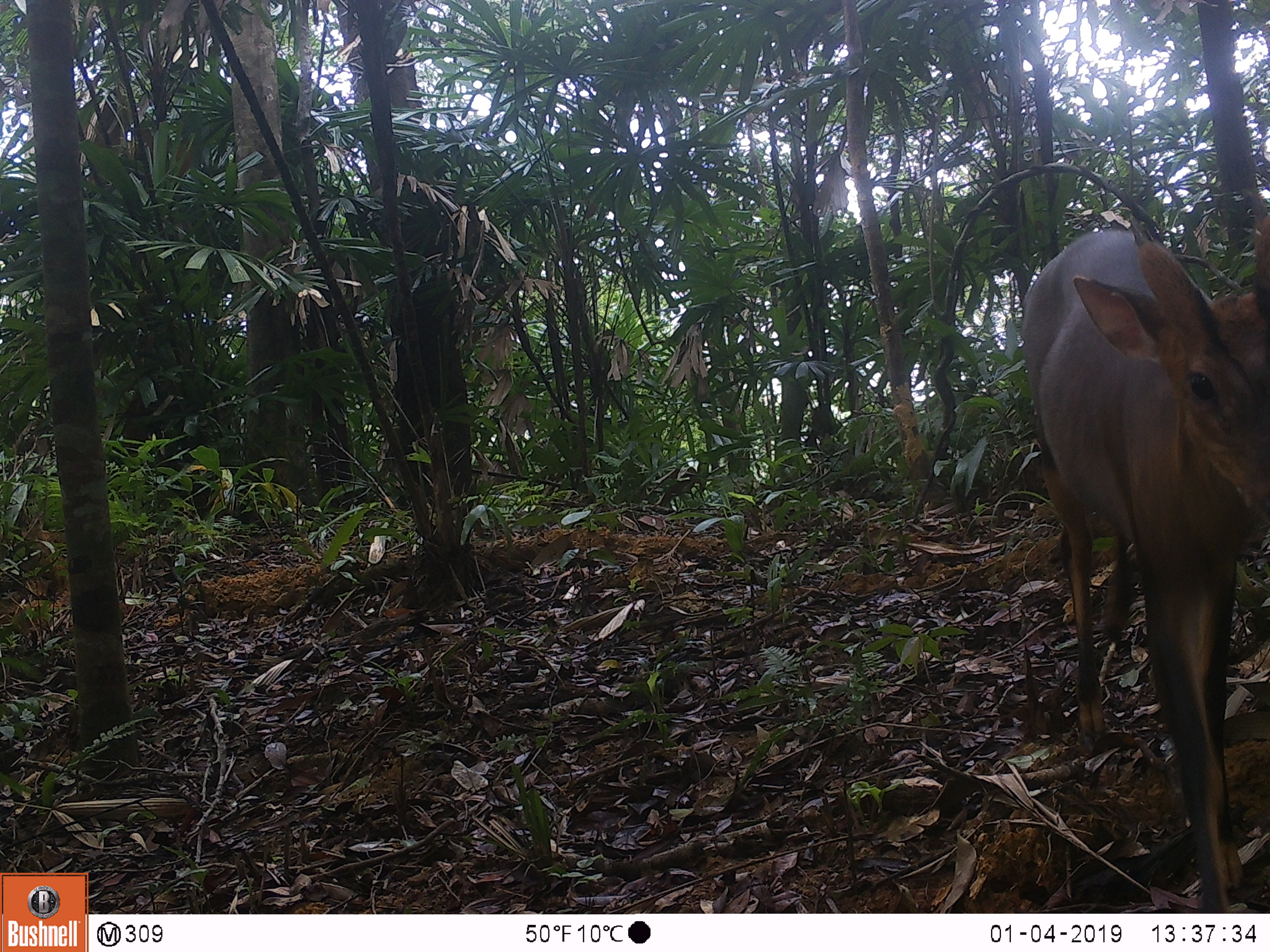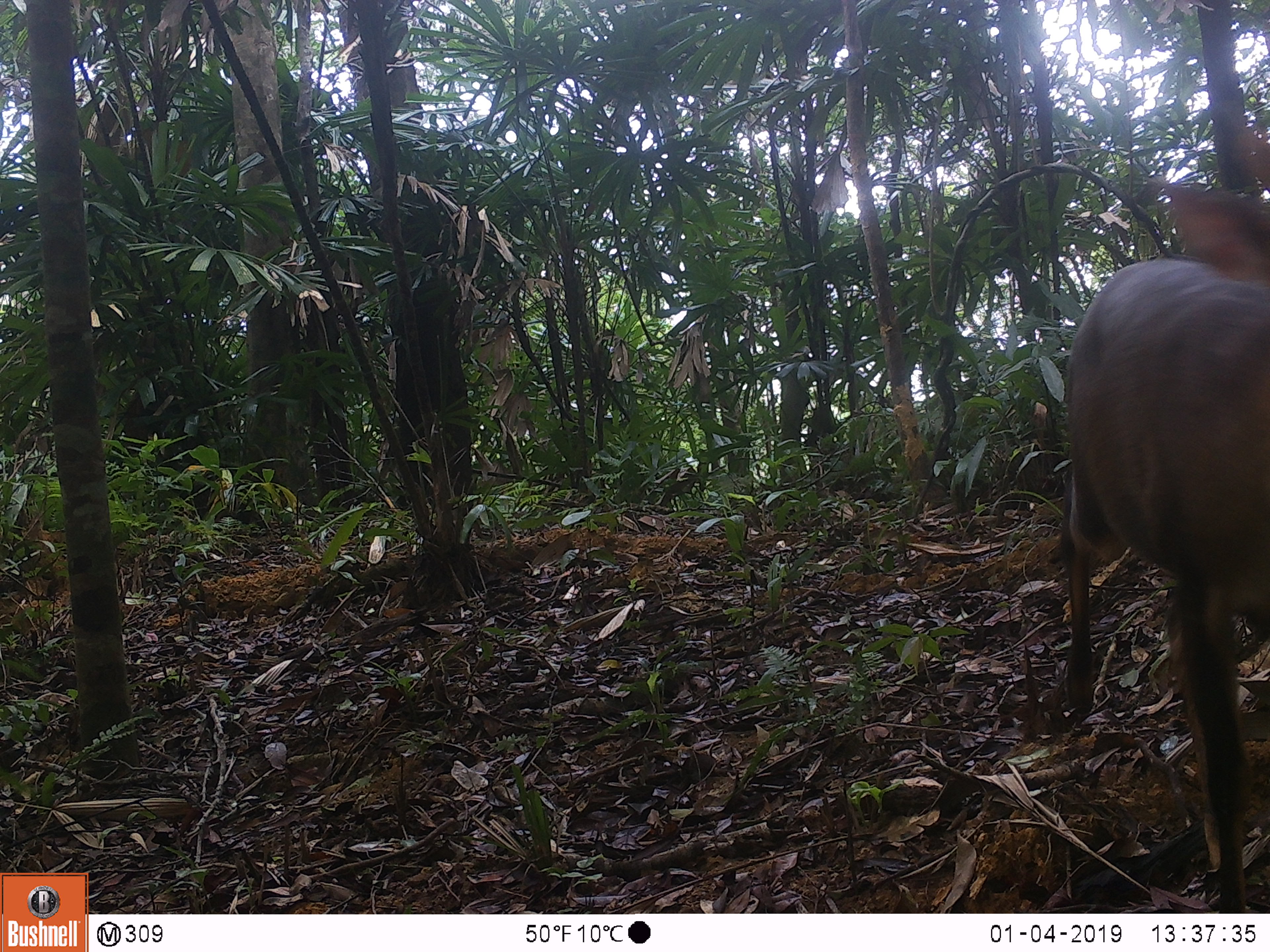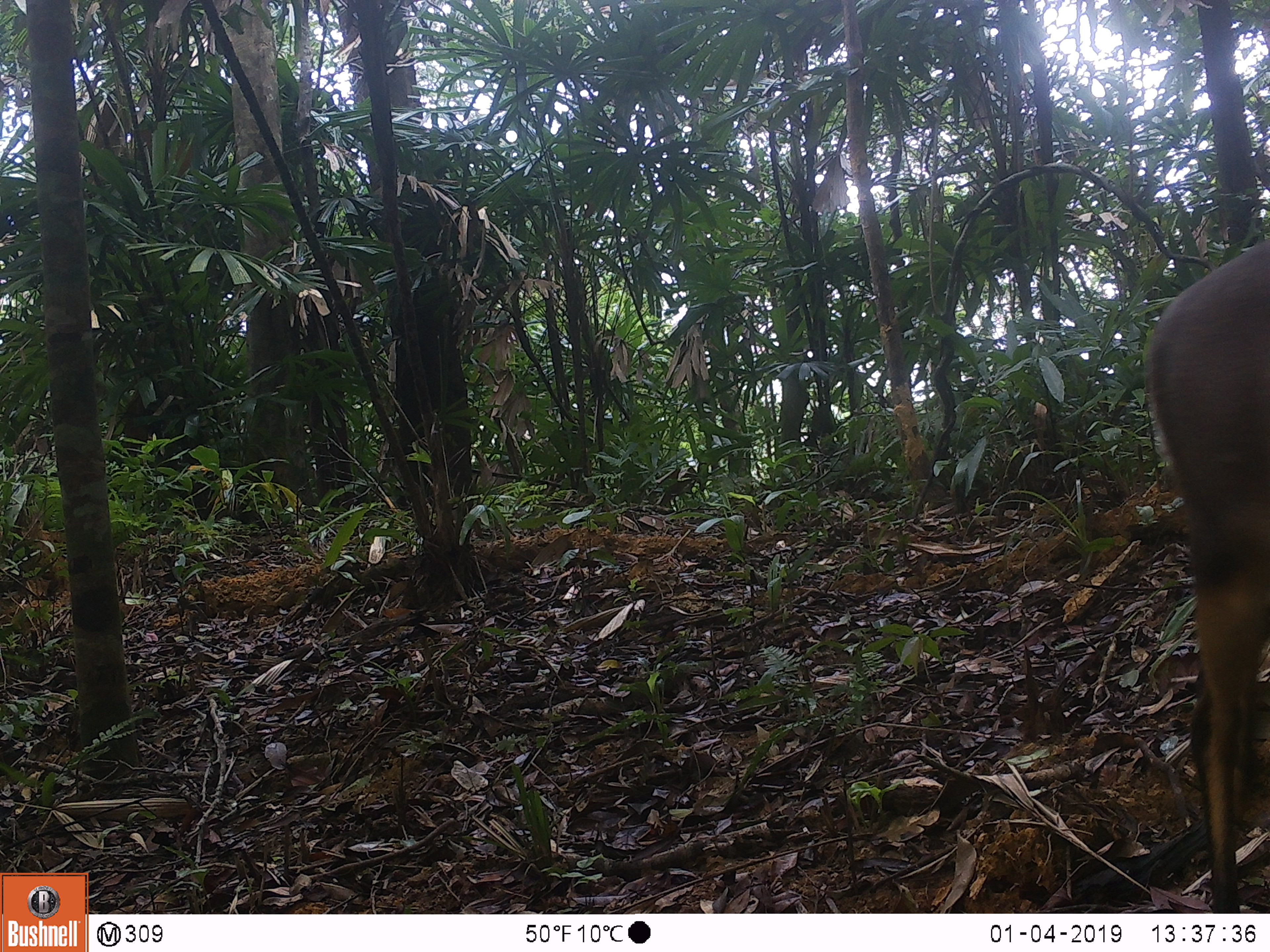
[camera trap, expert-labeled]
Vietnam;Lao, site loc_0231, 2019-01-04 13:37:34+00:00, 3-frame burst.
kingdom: Animalia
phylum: Chordata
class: Mammalia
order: Artiodactyla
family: Cervidae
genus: Muntiacus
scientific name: Muntiacus vuquangensis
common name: large-antlered muntjac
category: large antlered muntjac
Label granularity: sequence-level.